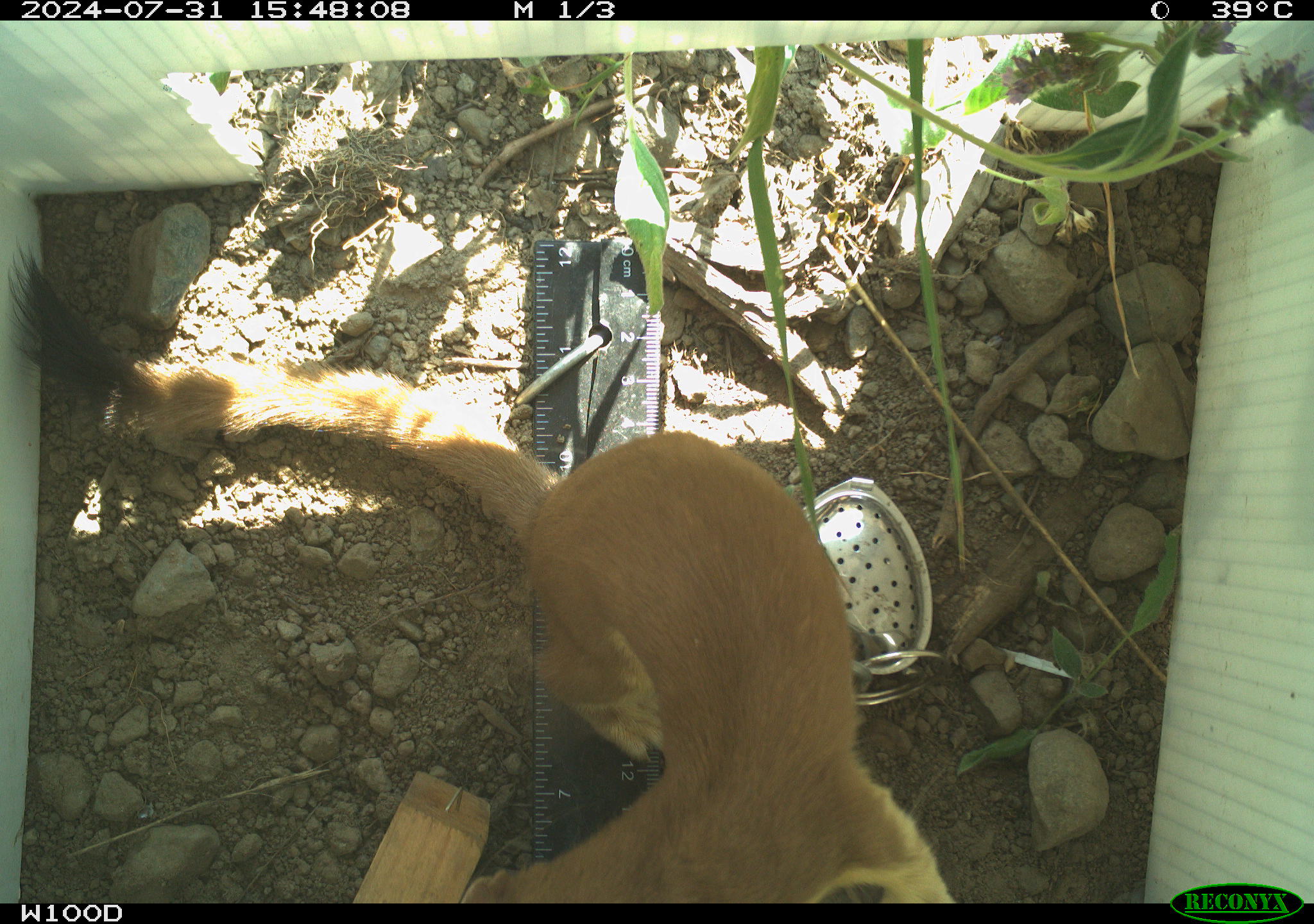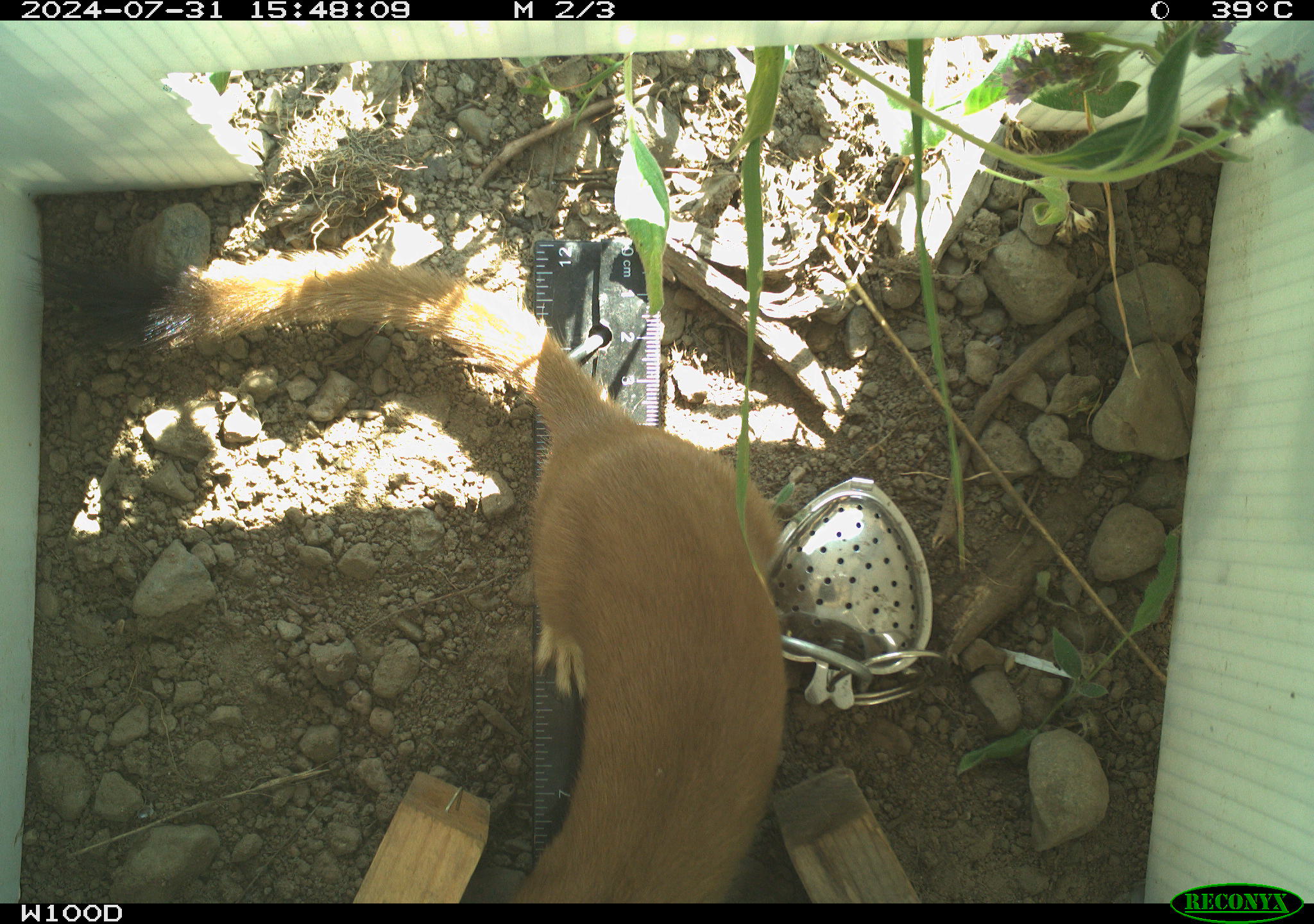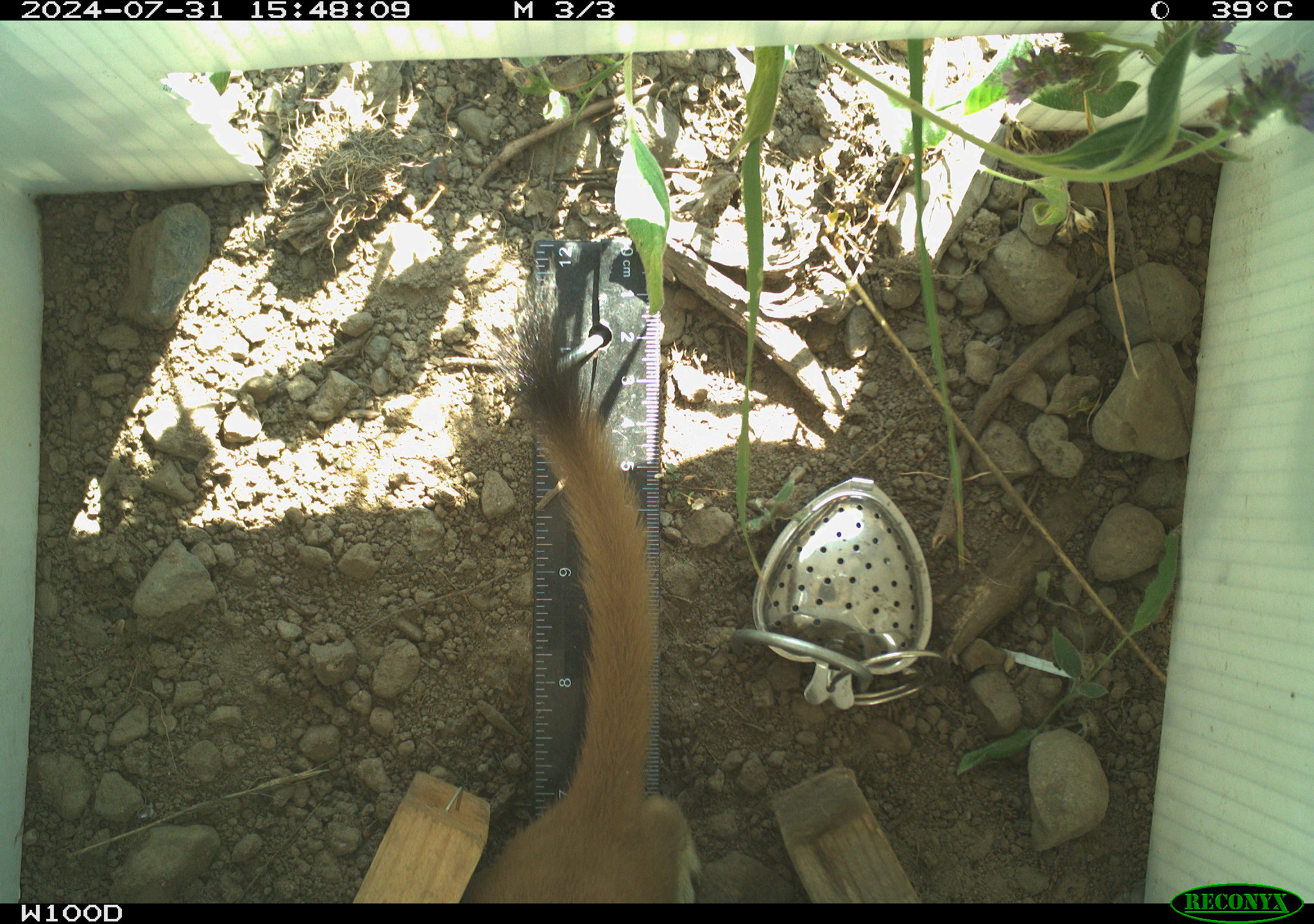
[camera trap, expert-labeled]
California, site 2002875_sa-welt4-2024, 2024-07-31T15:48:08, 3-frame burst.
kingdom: Animalia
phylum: Chordata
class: Mammalia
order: Carnivora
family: Mustelidae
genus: Neogale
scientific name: Neogale frenata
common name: long-tailed weasel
Long-tailed weasel (Neogale frenata).